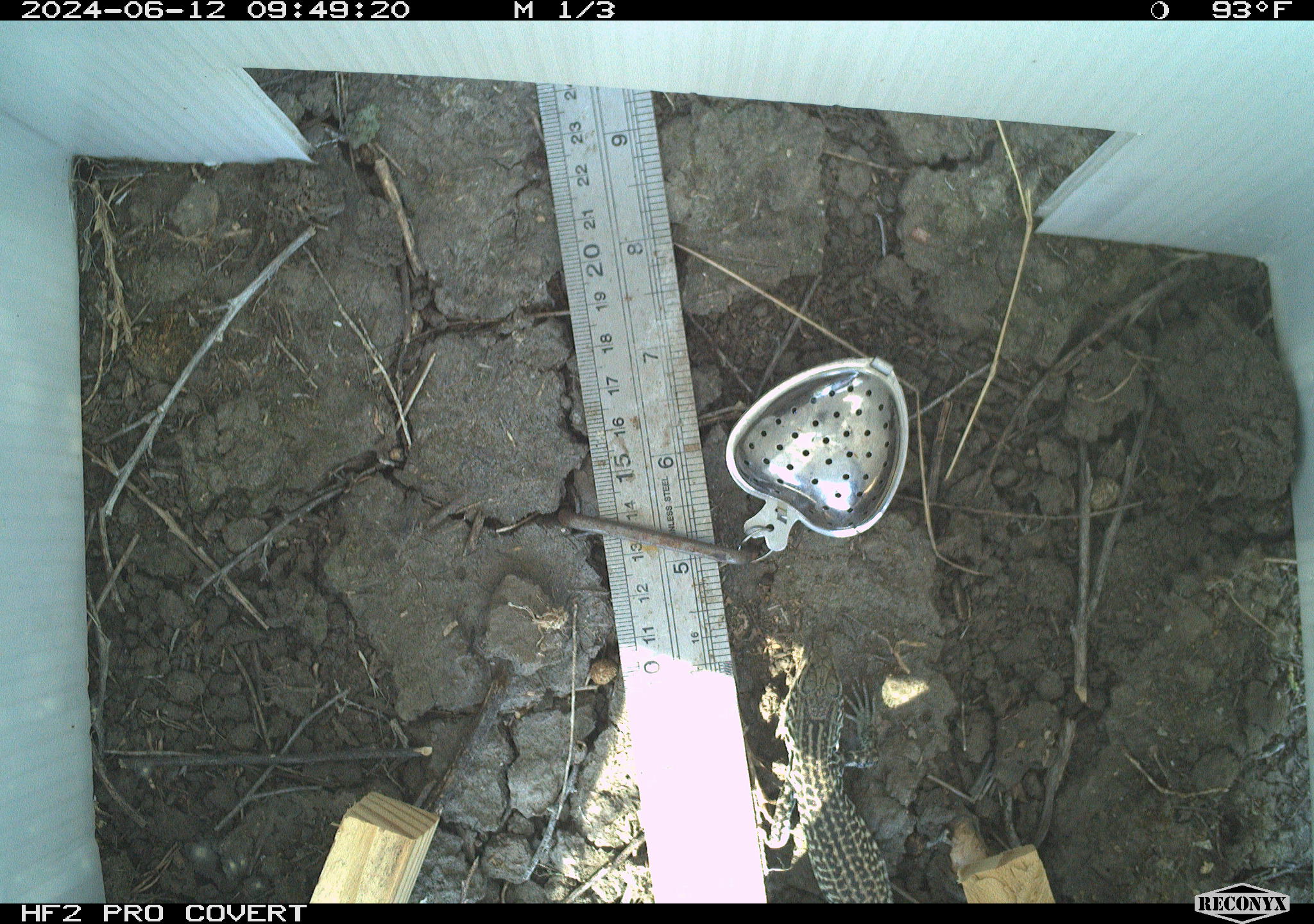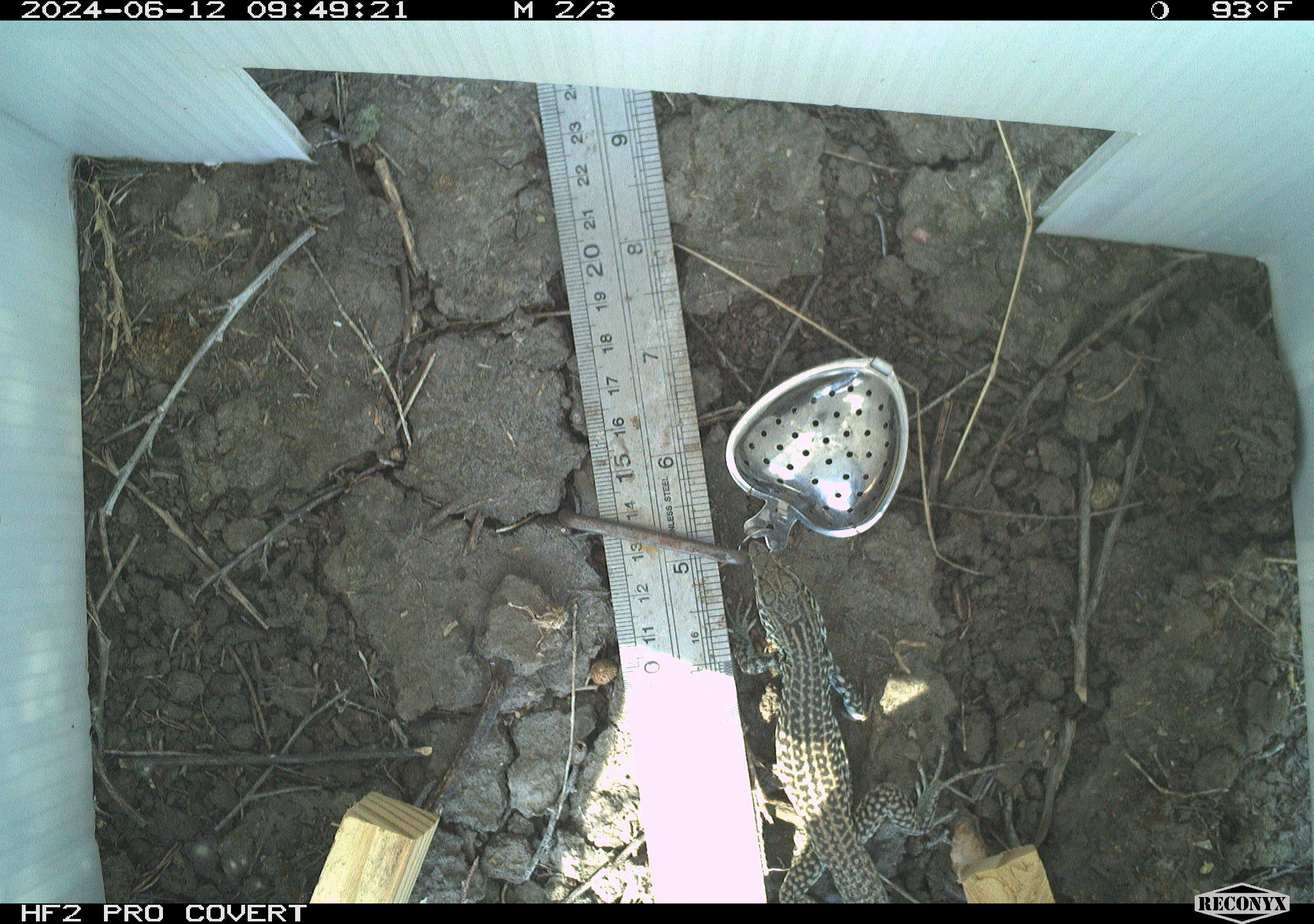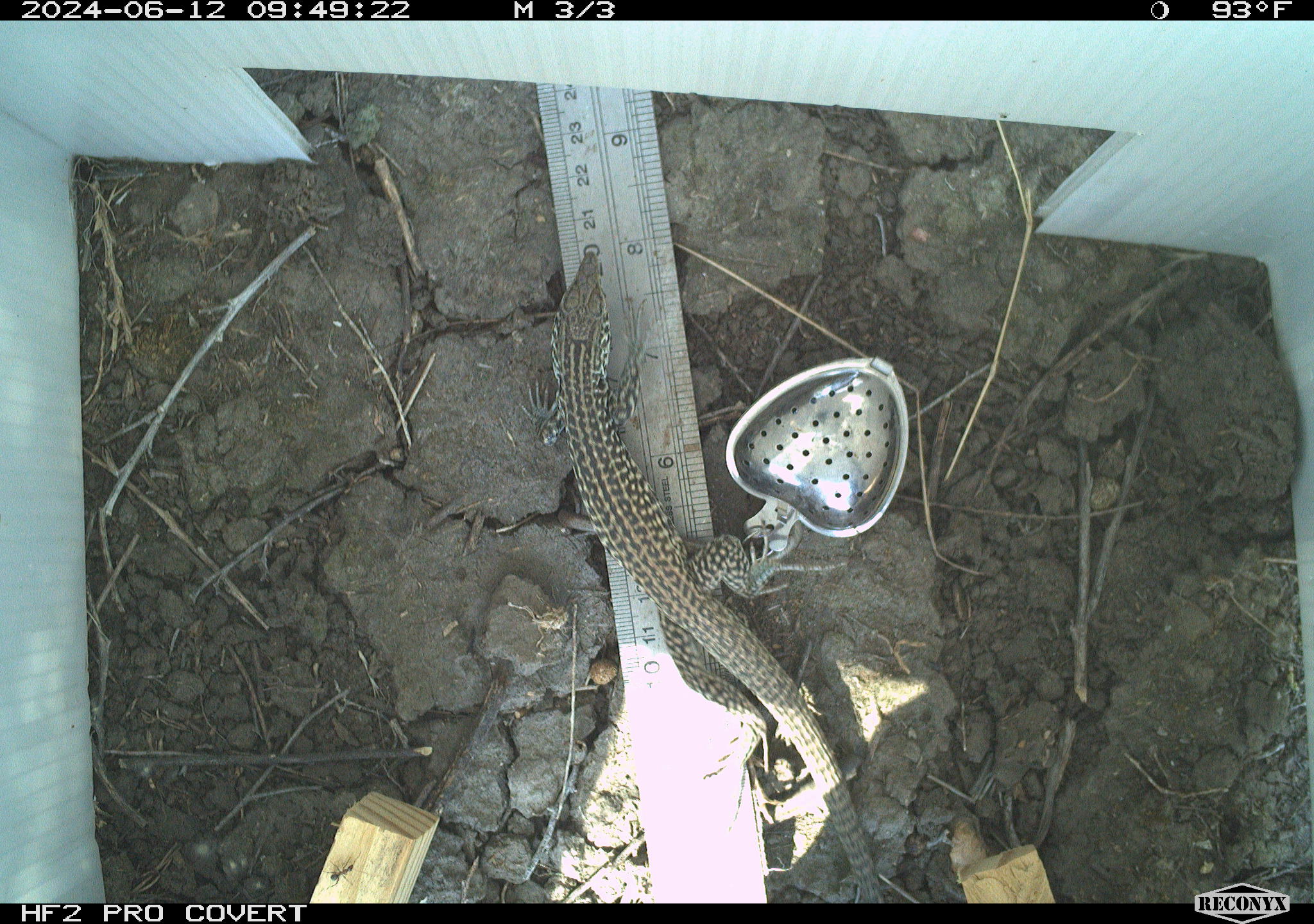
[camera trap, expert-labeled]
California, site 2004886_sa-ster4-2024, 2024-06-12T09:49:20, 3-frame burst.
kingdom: Animalia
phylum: Chordata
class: Reptilia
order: Squamata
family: Teiidae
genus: Aspidoscelis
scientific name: Aspidoscelis tigris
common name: western whiptail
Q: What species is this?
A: Western whiptail (Aspidoscelis tigris).